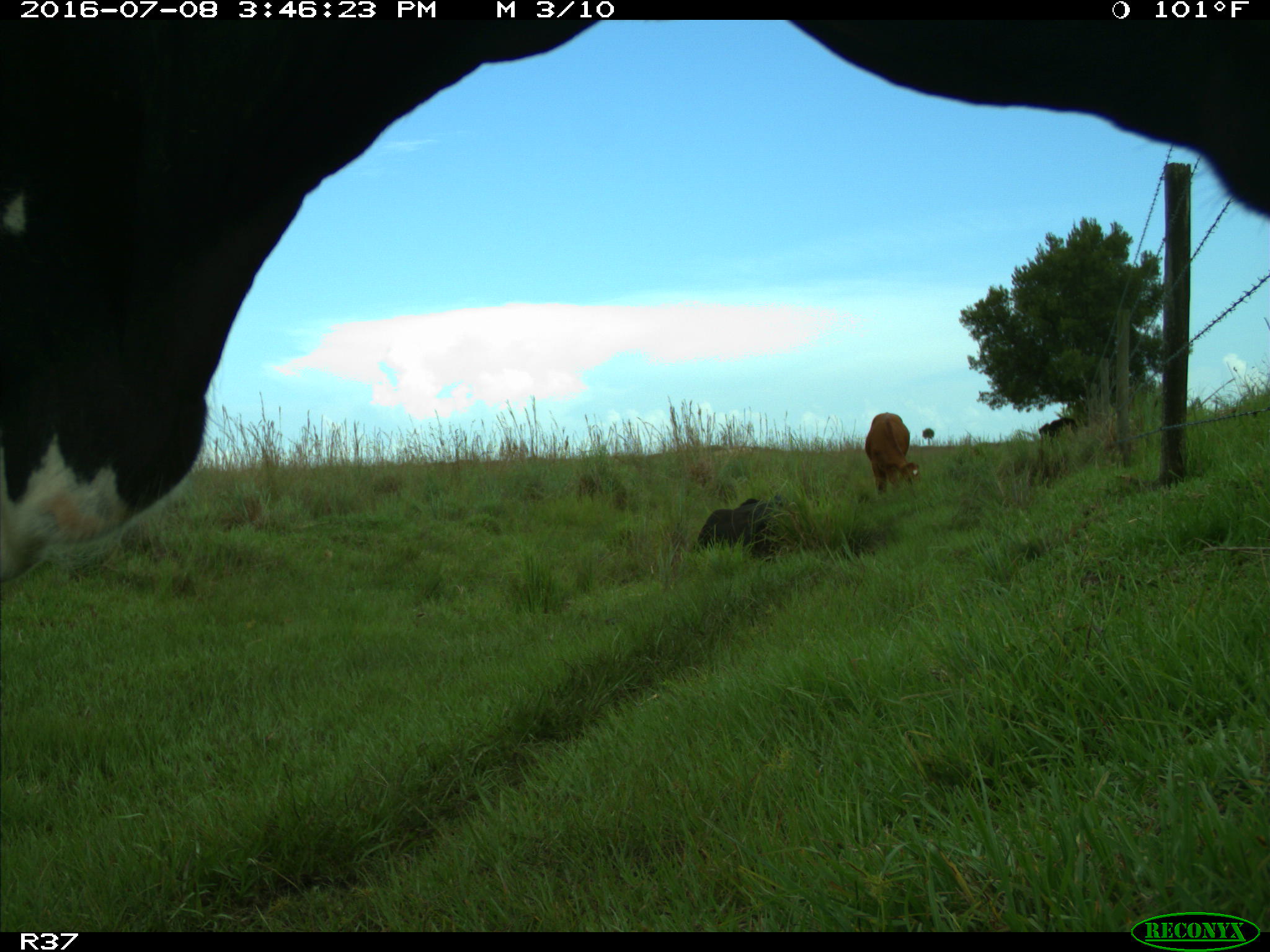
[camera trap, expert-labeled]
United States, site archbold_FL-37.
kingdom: Animalia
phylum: Chordata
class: Mammalia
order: Artiodactyla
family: Bovidae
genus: Bos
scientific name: Bos taurus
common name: domestic cow